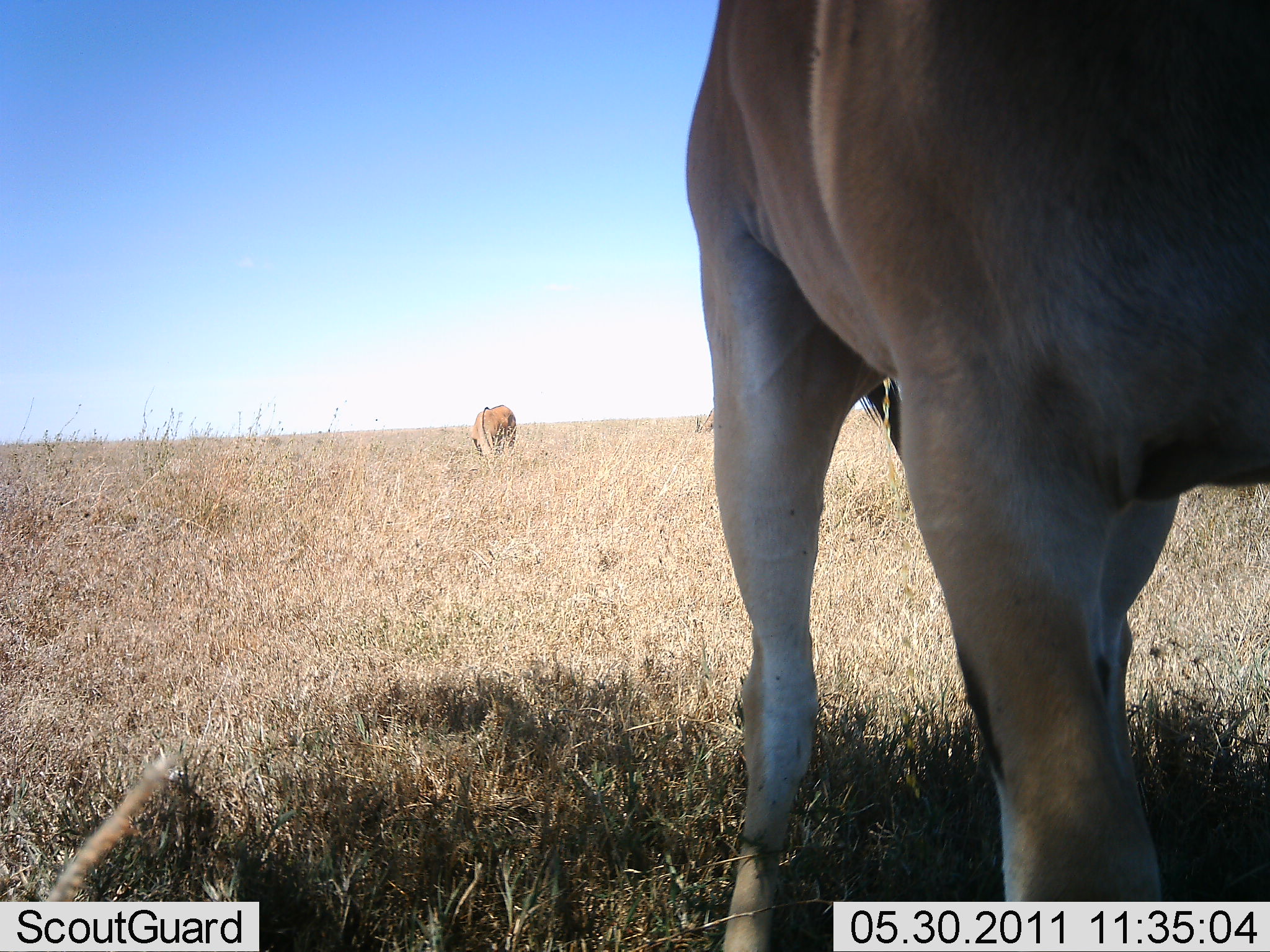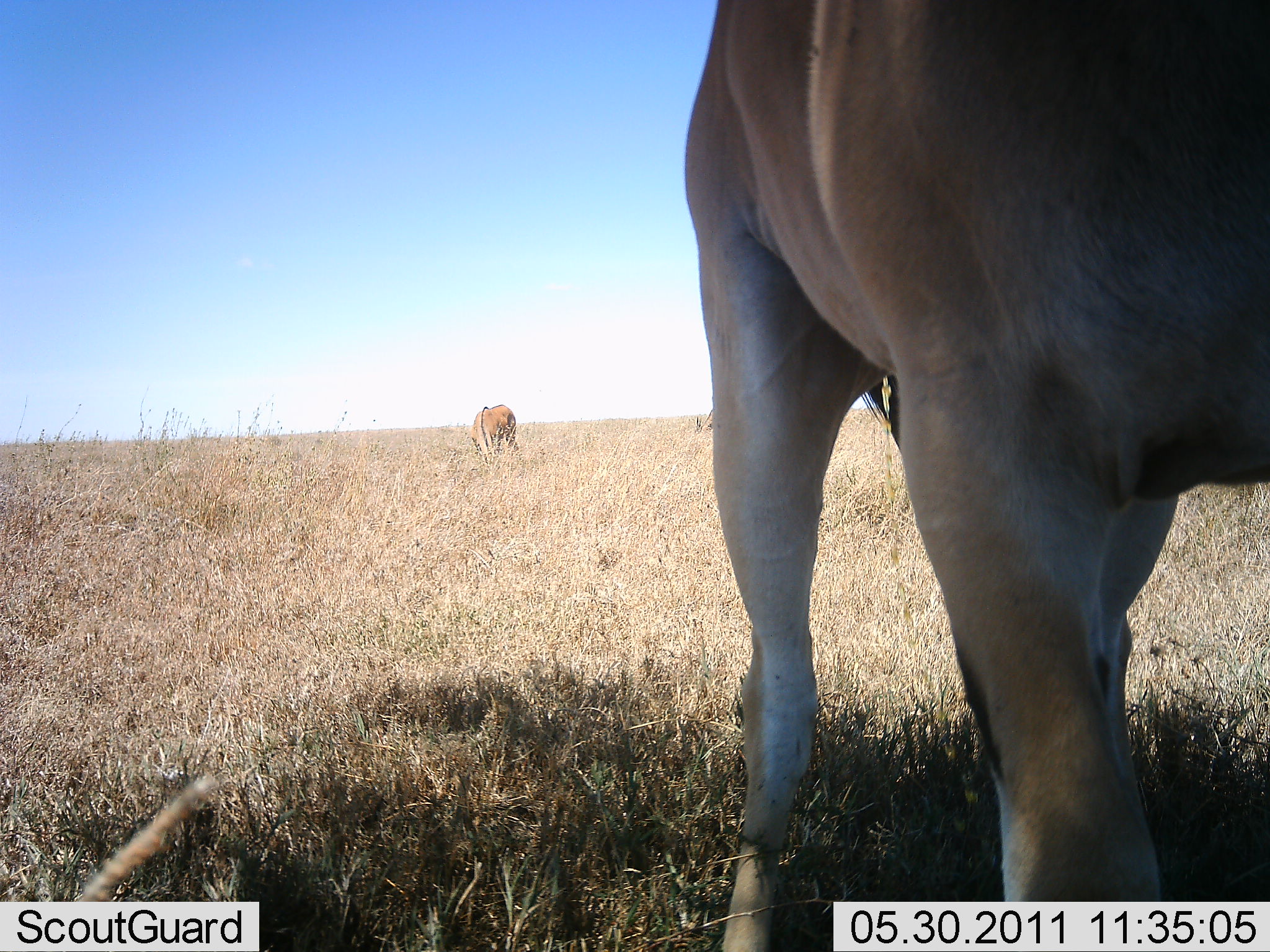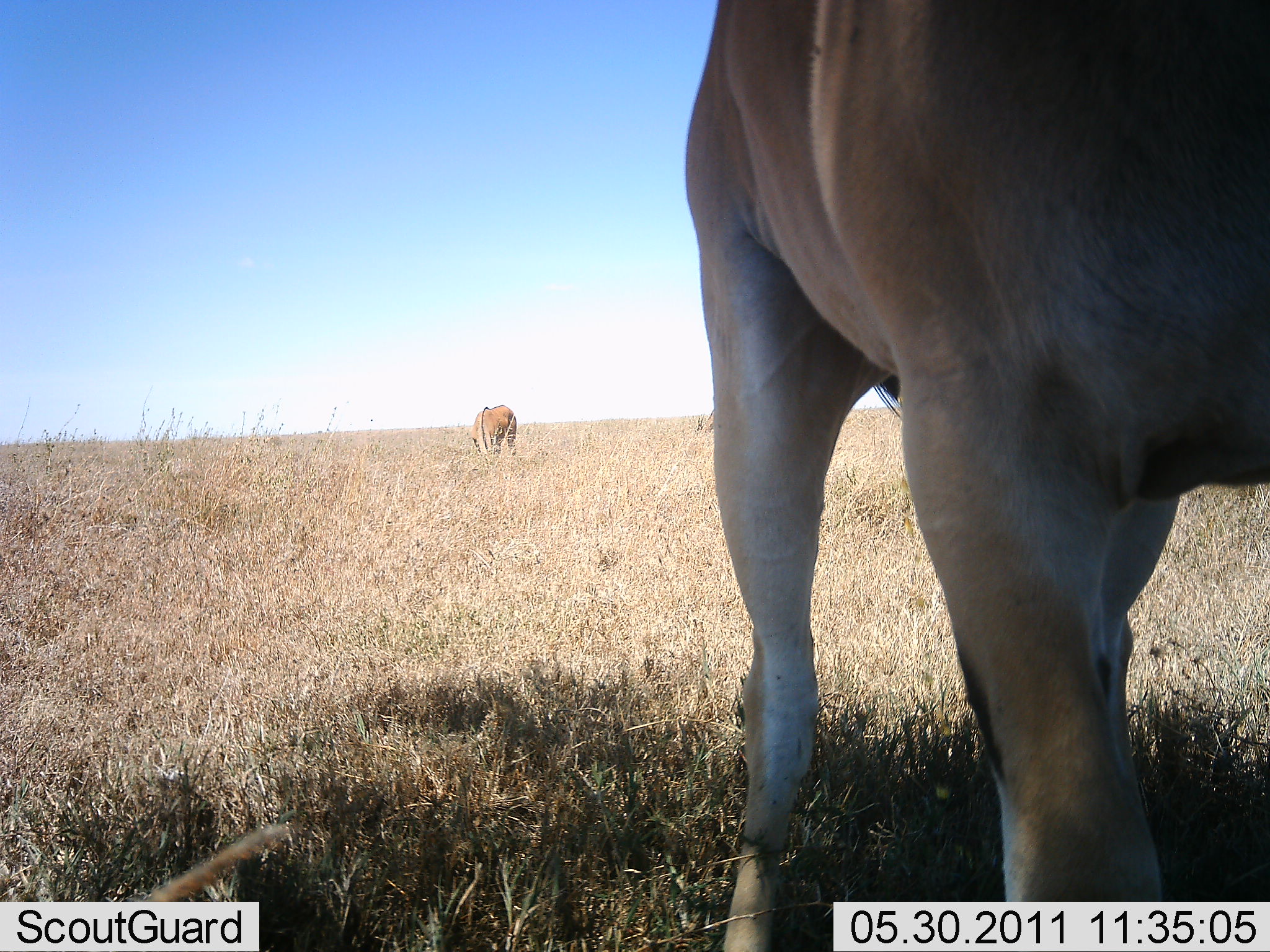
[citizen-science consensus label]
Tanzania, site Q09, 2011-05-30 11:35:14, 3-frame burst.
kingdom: Animalia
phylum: Chordata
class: Mammalia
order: Artiodactyla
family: Bovidae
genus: Alcelaphus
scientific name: Alcelaphus buselaphus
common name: hartebeest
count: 2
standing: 80%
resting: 0%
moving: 0%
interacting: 20%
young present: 0%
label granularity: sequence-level